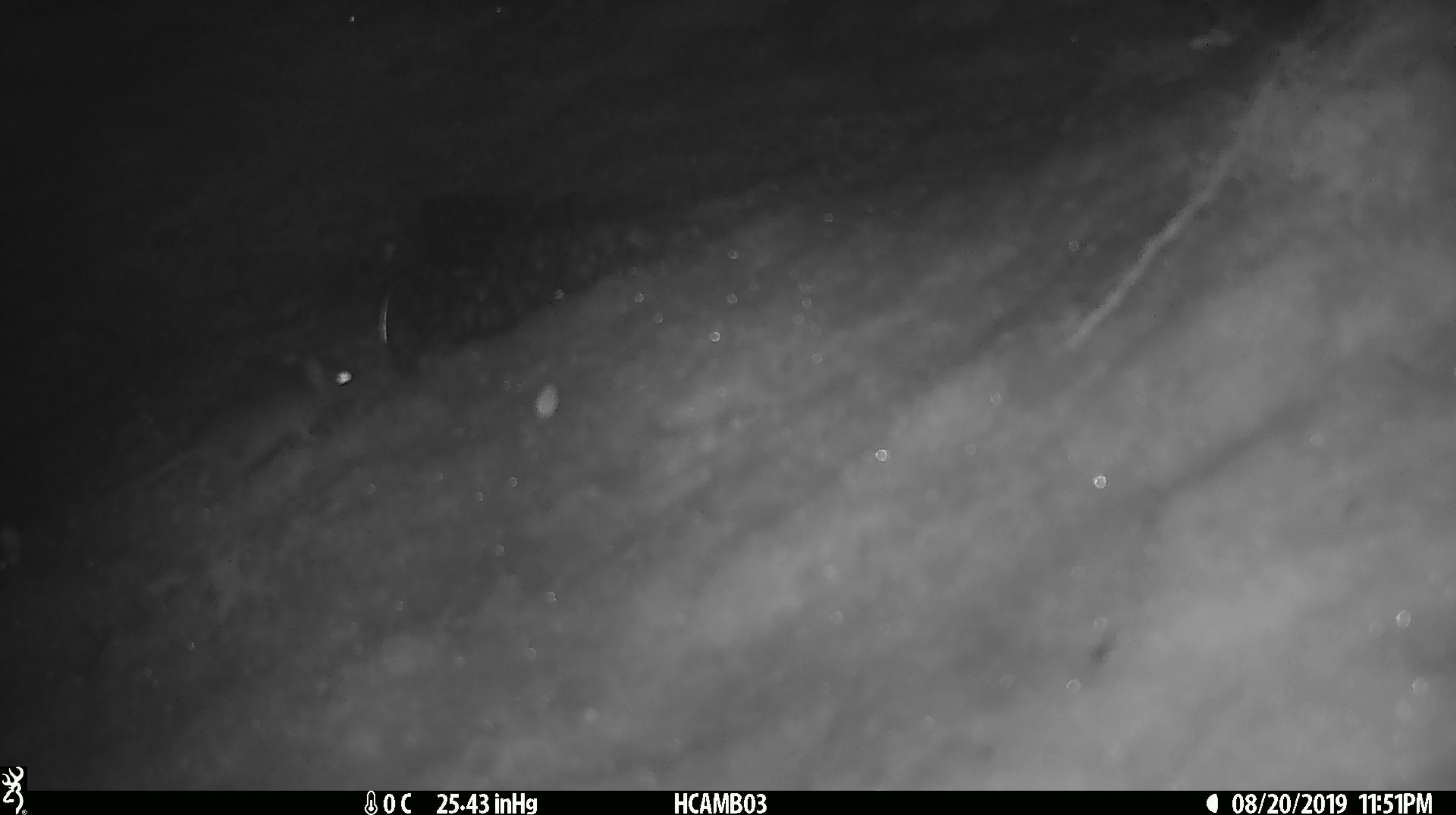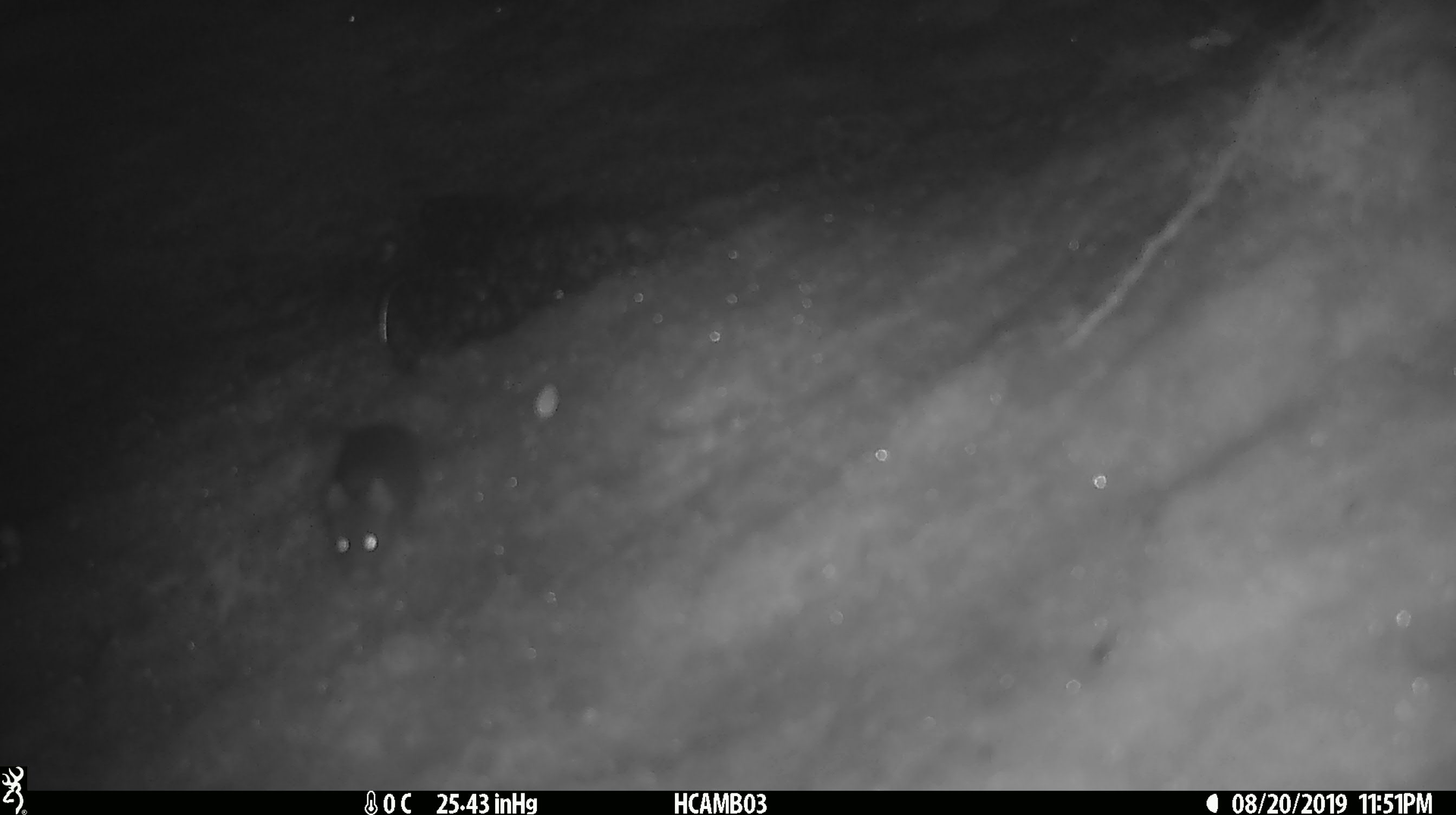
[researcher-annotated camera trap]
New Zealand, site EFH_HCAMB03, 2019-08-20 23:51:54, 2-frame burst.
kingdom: Animalia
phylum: Chordata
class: Mammalia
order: Rodentia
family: Muridae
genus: Mus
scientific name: Mus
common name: mouse